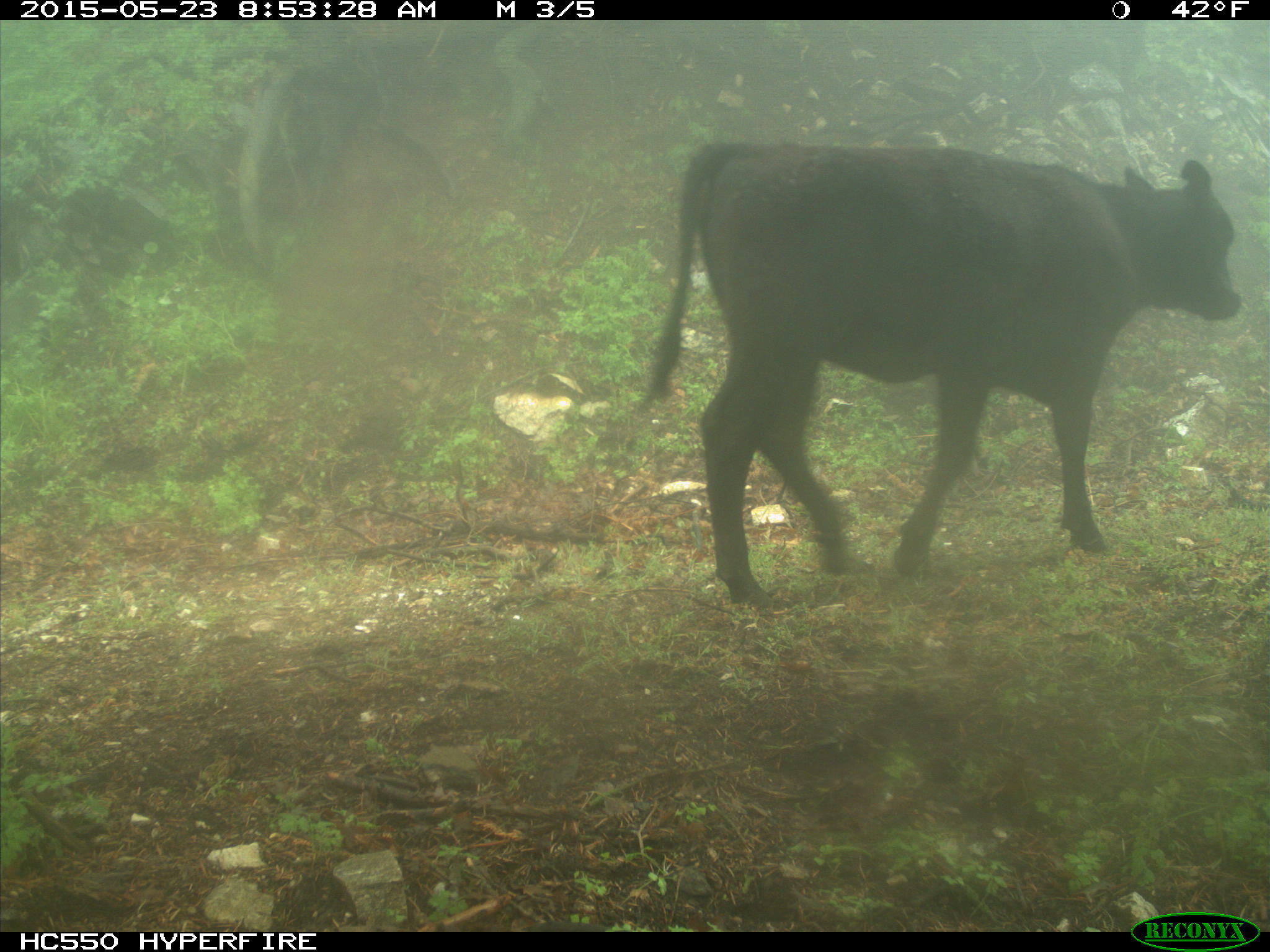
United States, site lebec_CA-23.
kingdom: Animalia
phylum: Chordata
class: Mammalia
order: Artiodactyla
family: Bovidae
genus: Bos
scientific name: Bos taurus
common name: domestic cow